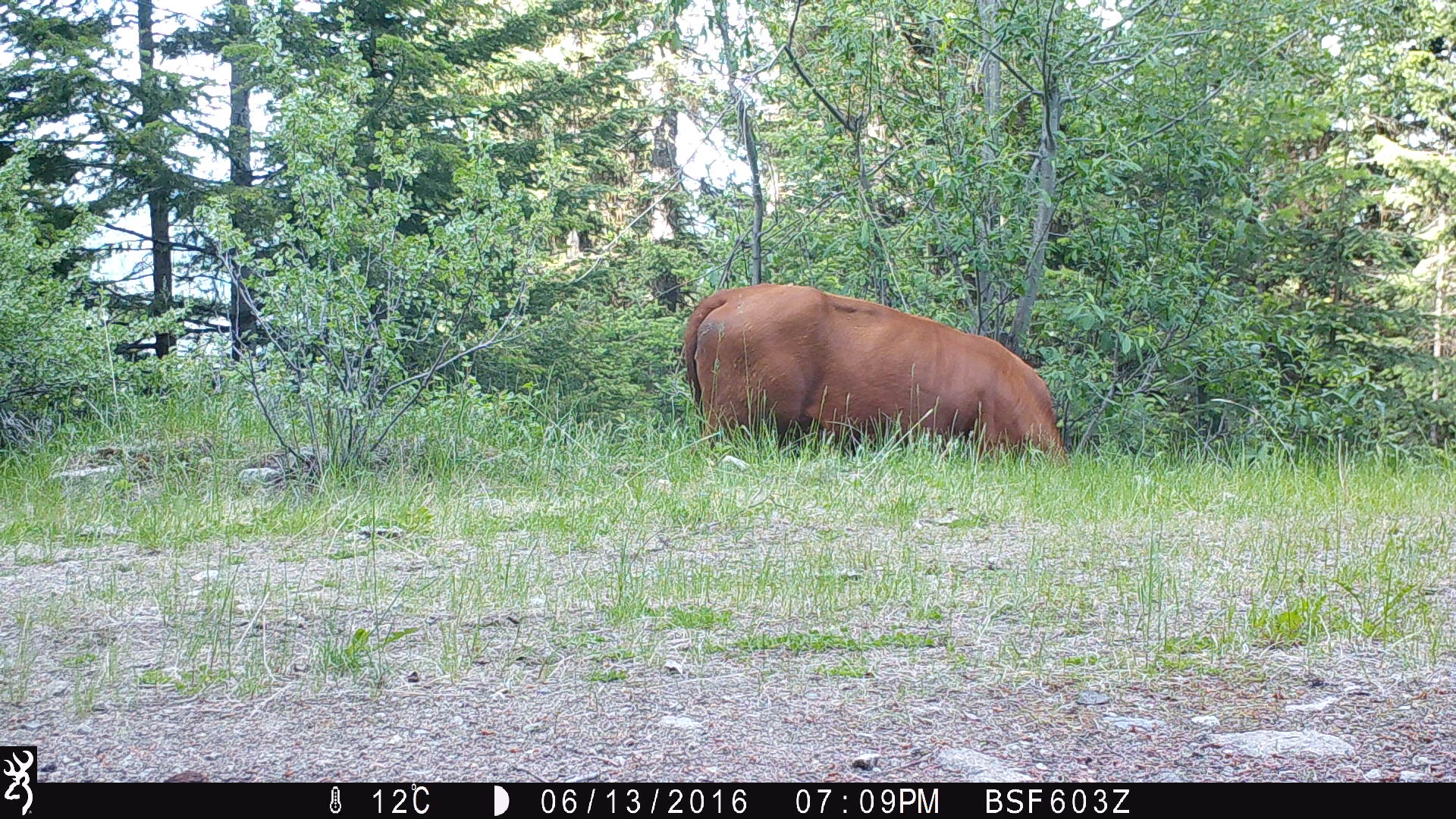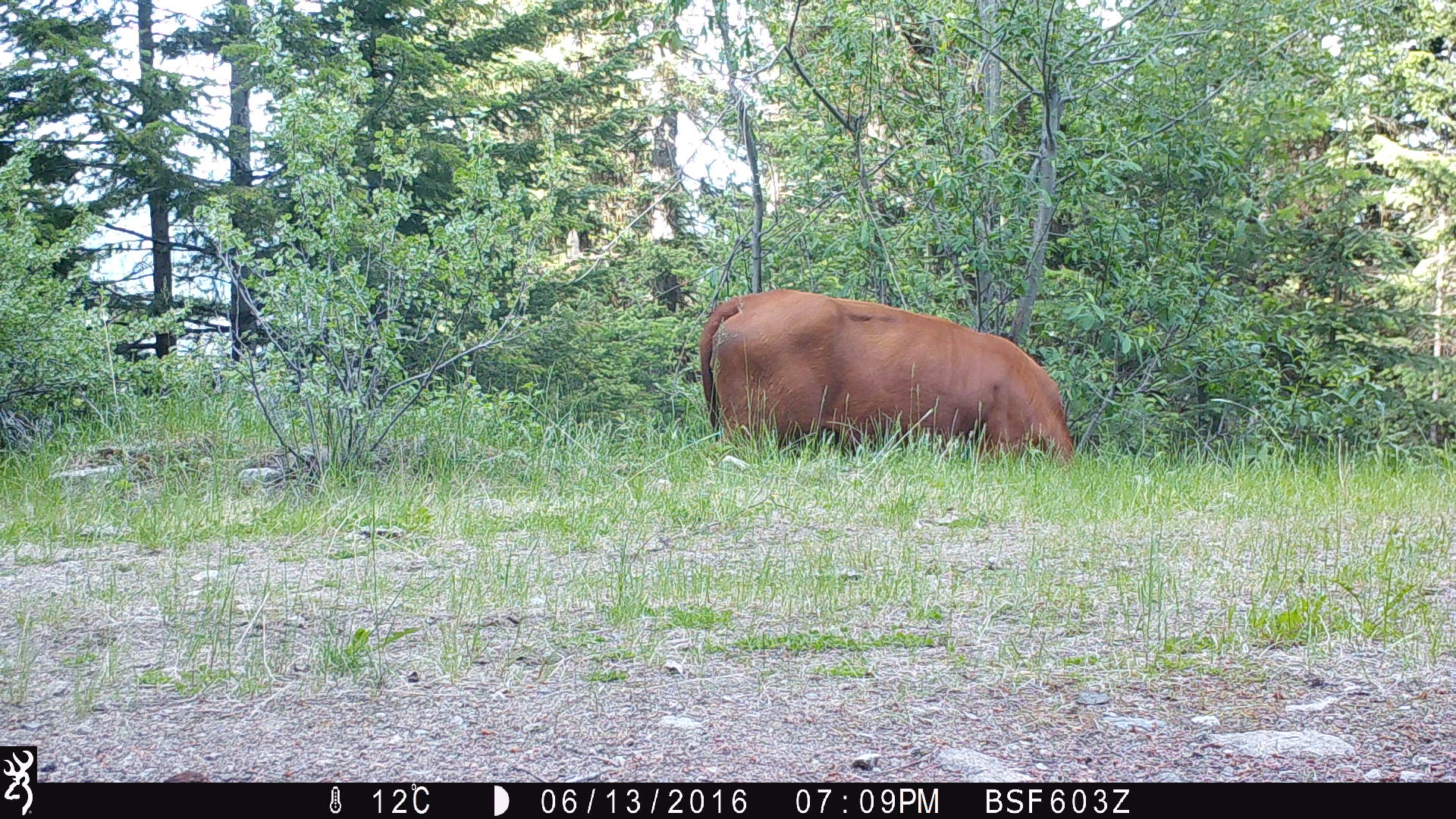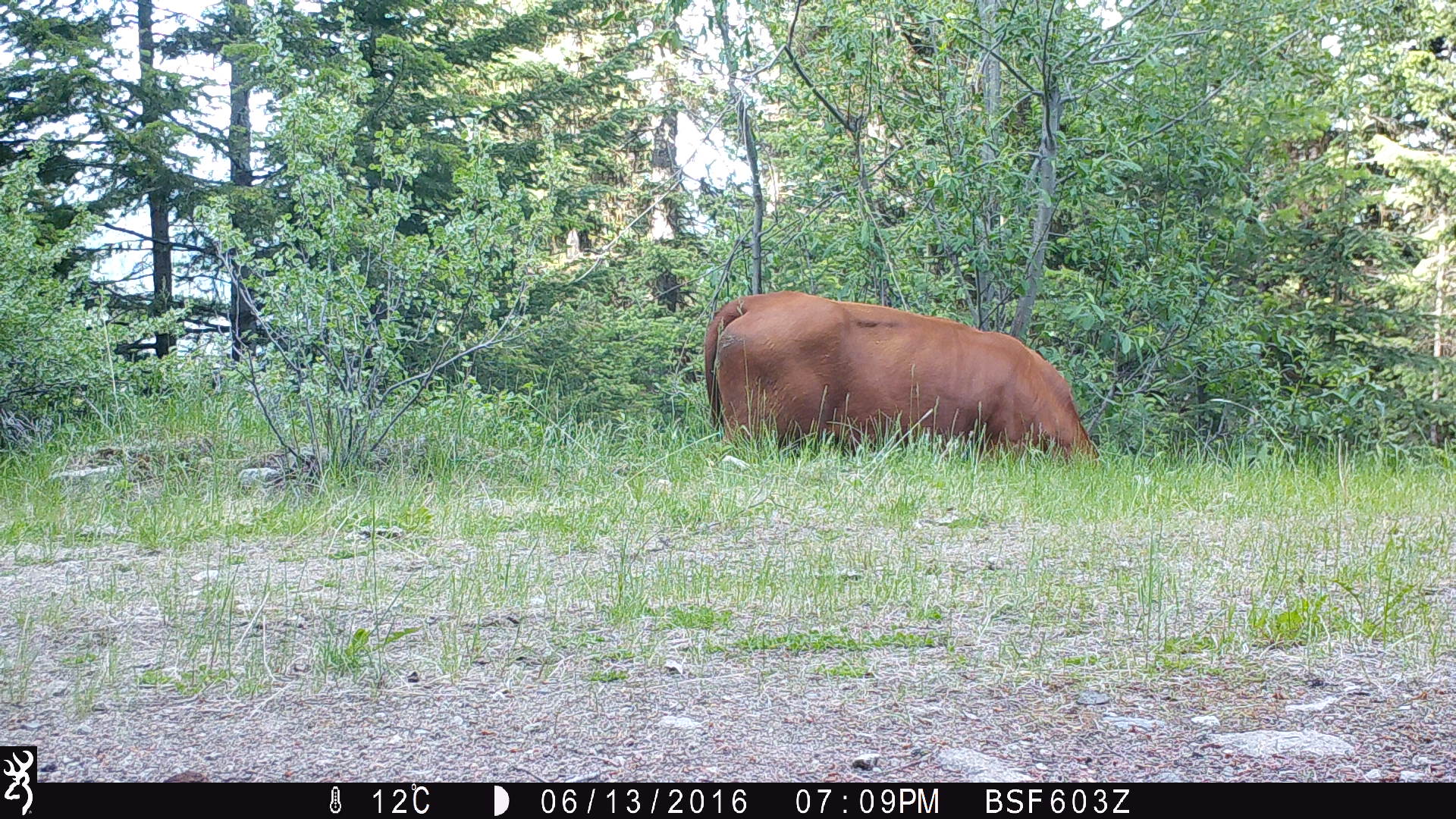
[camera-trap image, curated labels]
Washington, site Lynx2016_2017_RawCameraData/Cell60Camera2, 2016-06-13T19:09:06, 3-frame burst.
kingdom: Animalia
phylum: Chordata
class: Mammalia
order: Artiodactyla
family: Bovidae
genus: Bos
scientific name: Bos taurus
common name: domestic cattle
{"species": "domestic cattle (Bos taurus)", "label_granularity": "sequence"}